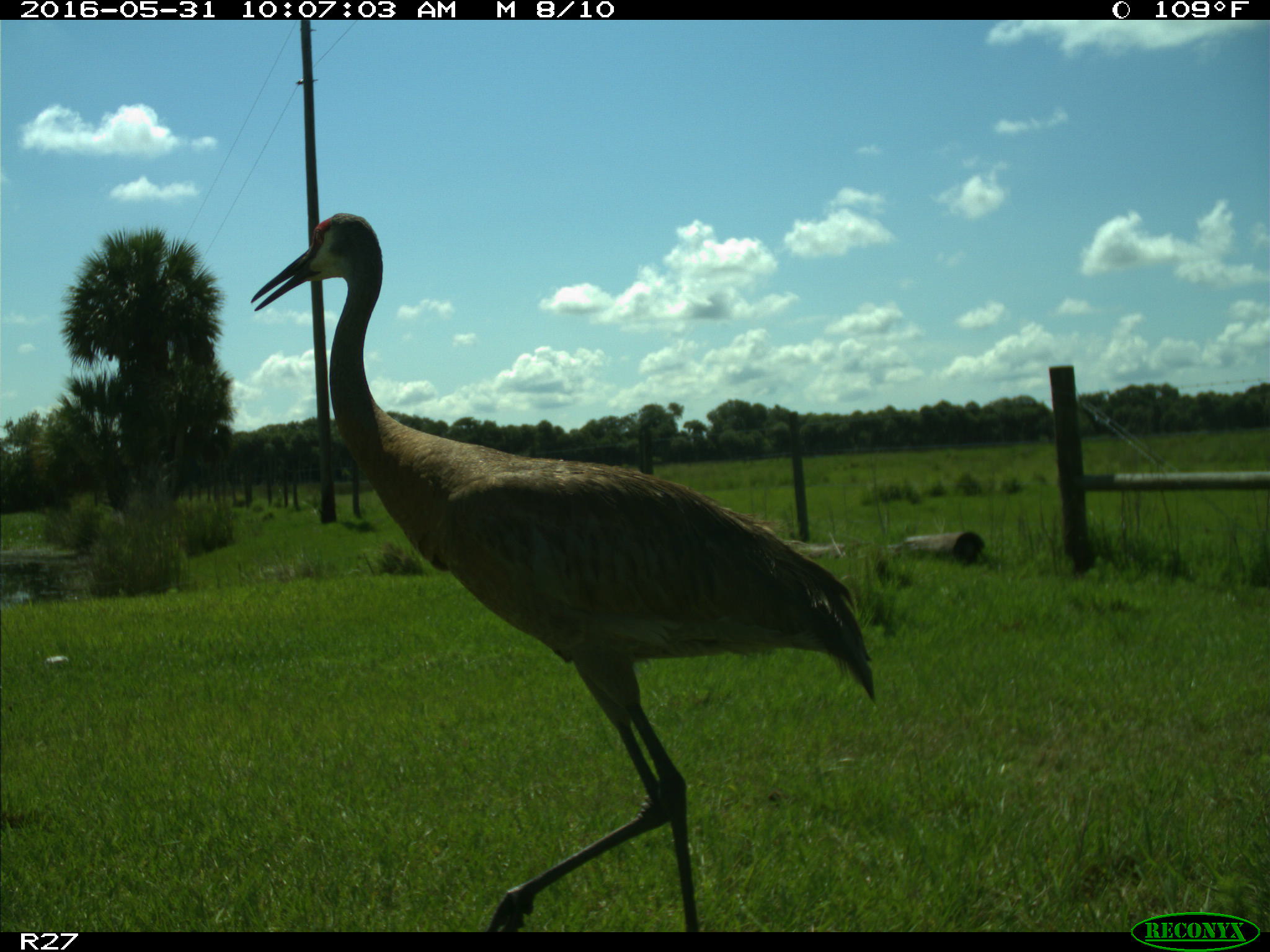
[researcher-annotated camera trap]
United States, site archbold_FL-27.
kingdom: Animalia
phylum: Chordata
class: Aves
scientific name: Aves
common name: birds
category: unidentified bird